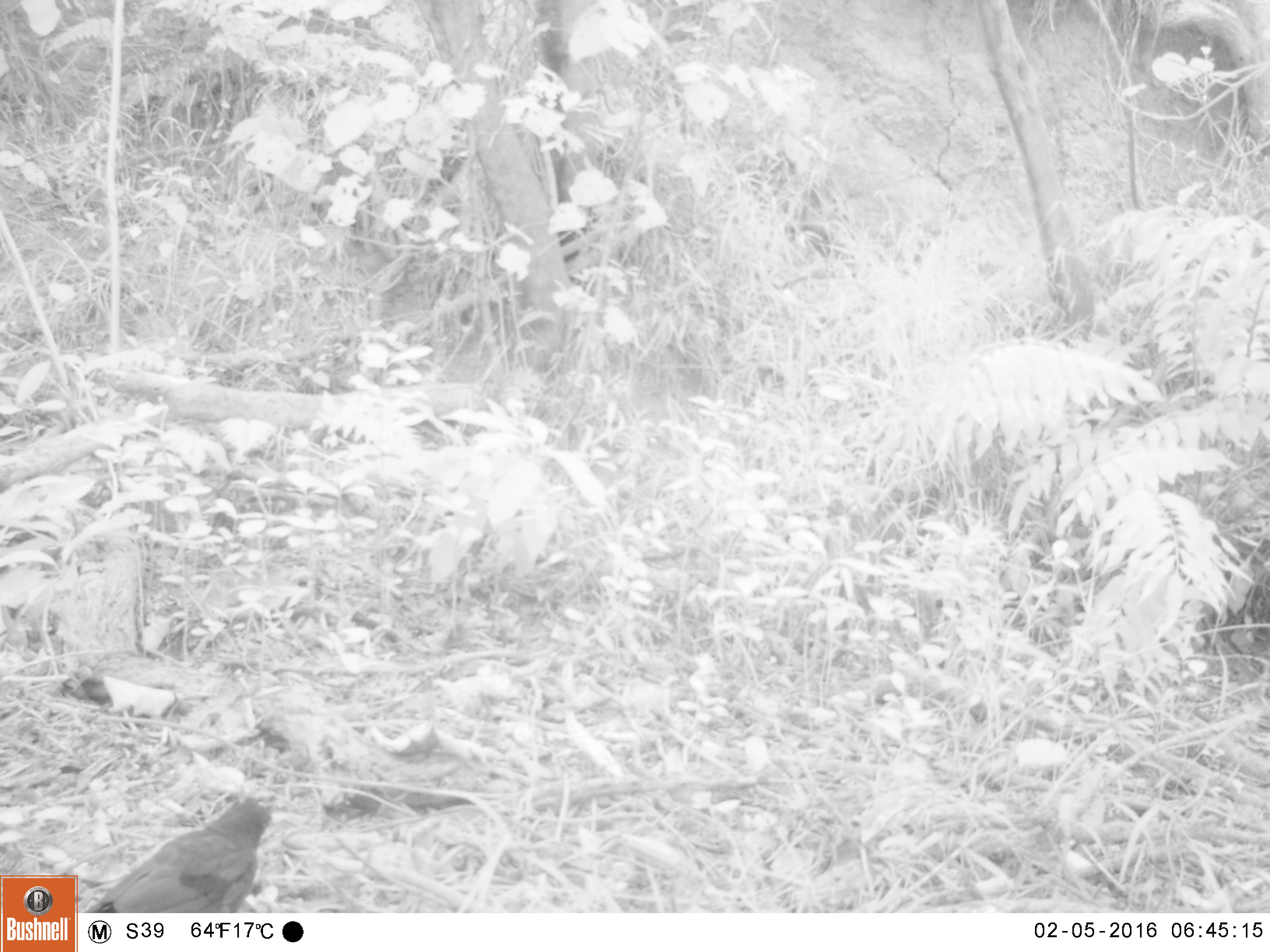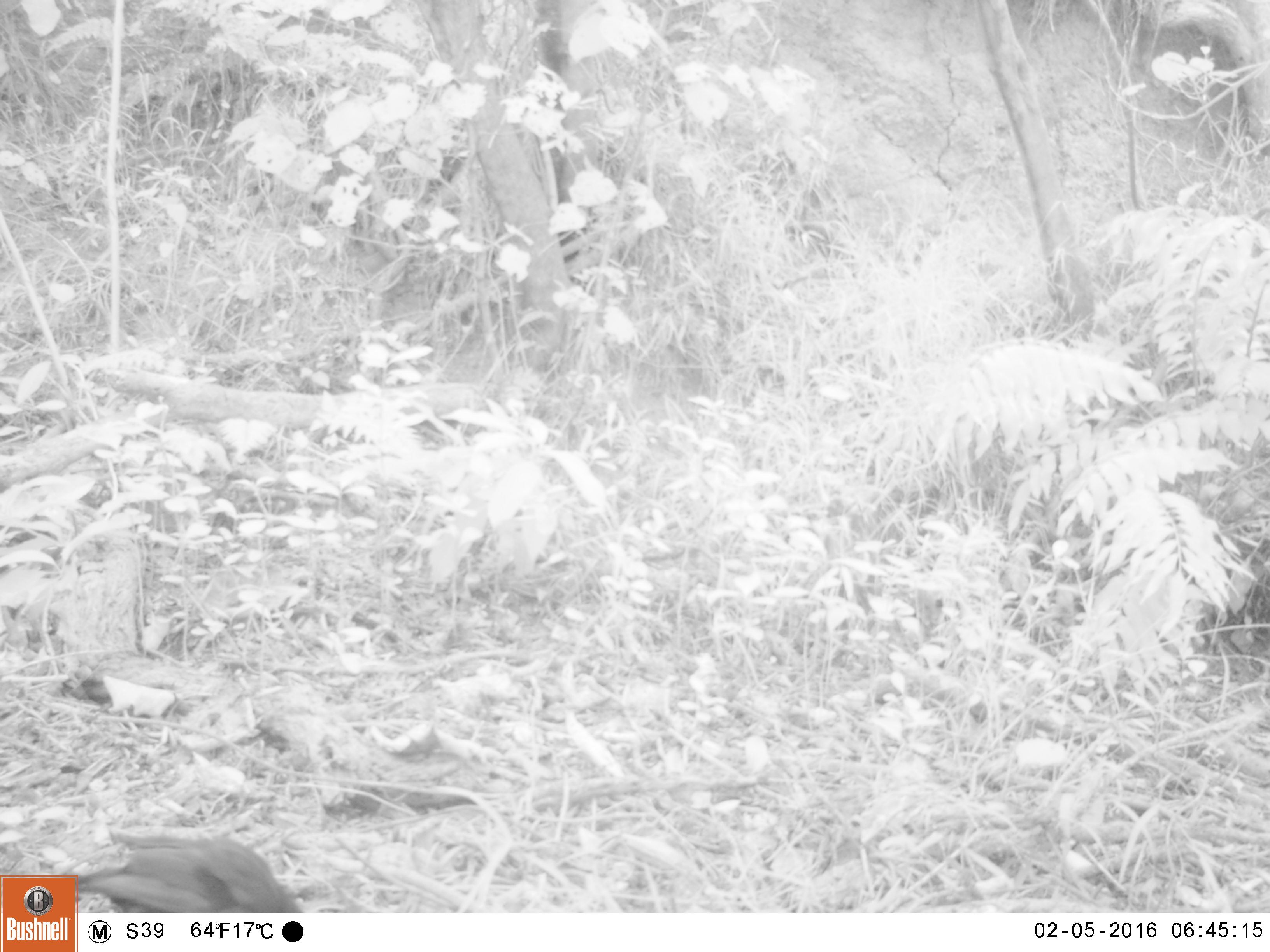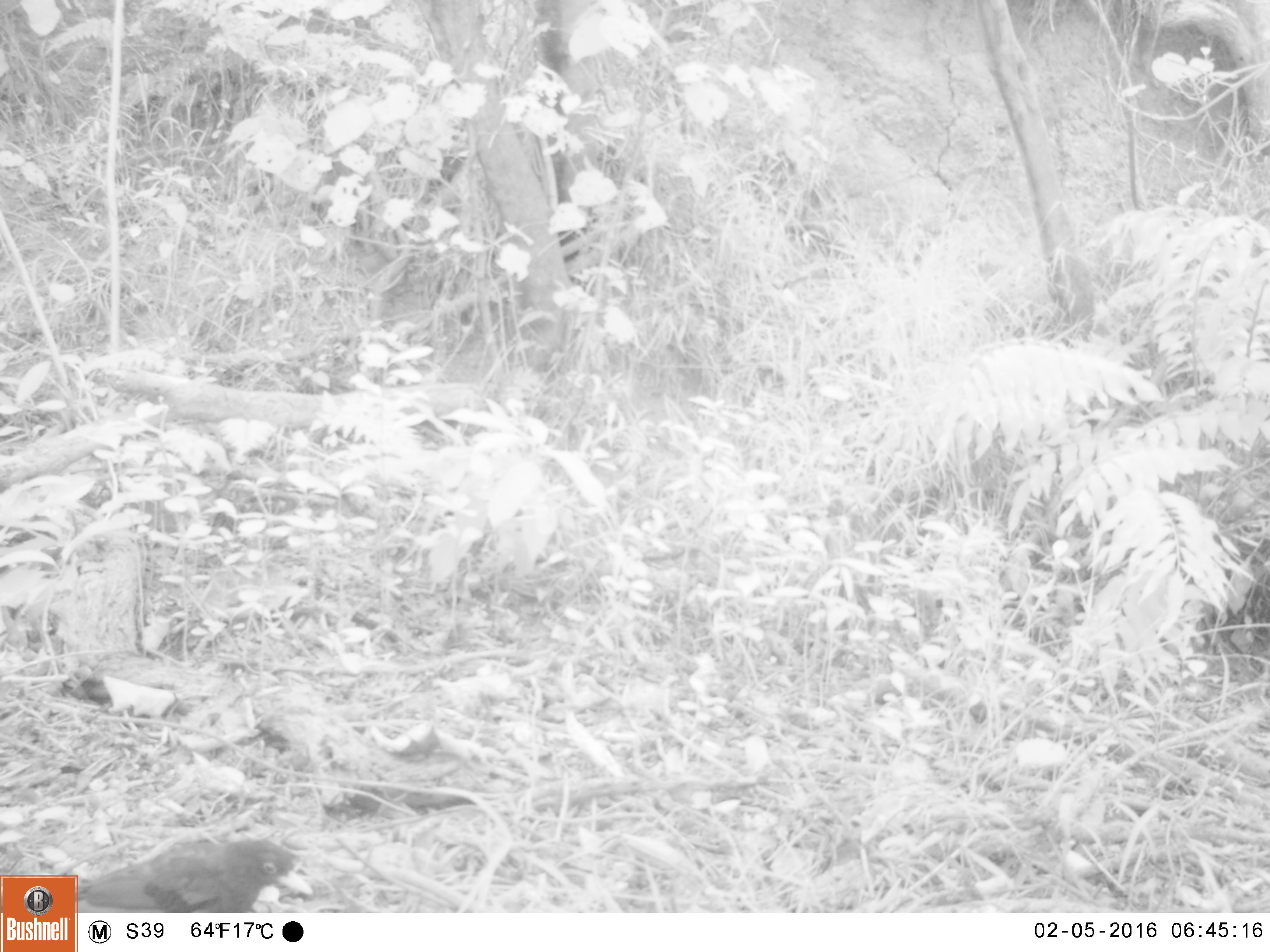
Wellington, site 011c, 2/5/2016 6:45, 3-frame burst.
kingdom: Animalia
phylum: Chordata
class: Aves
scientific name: Aves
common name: bird